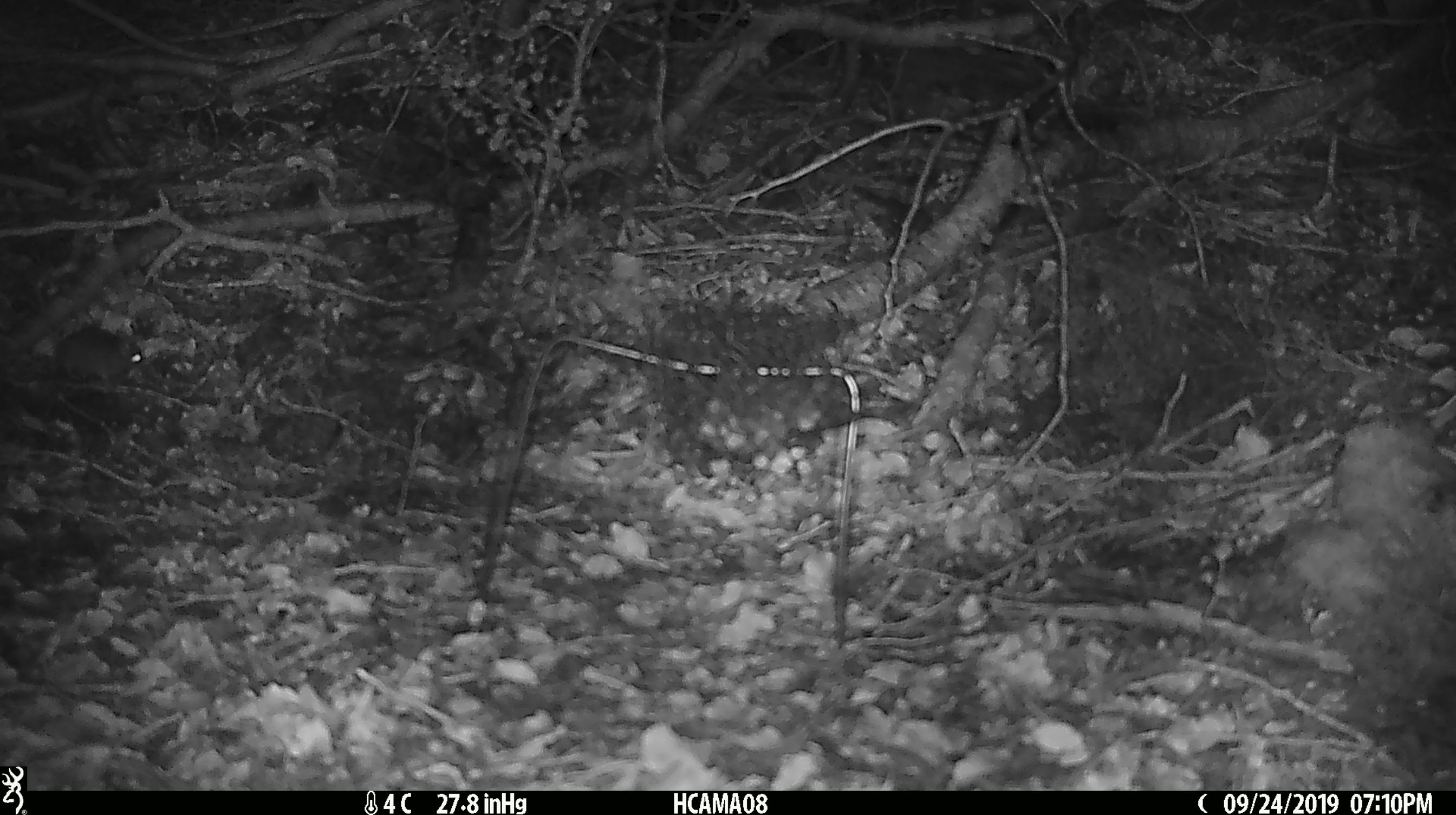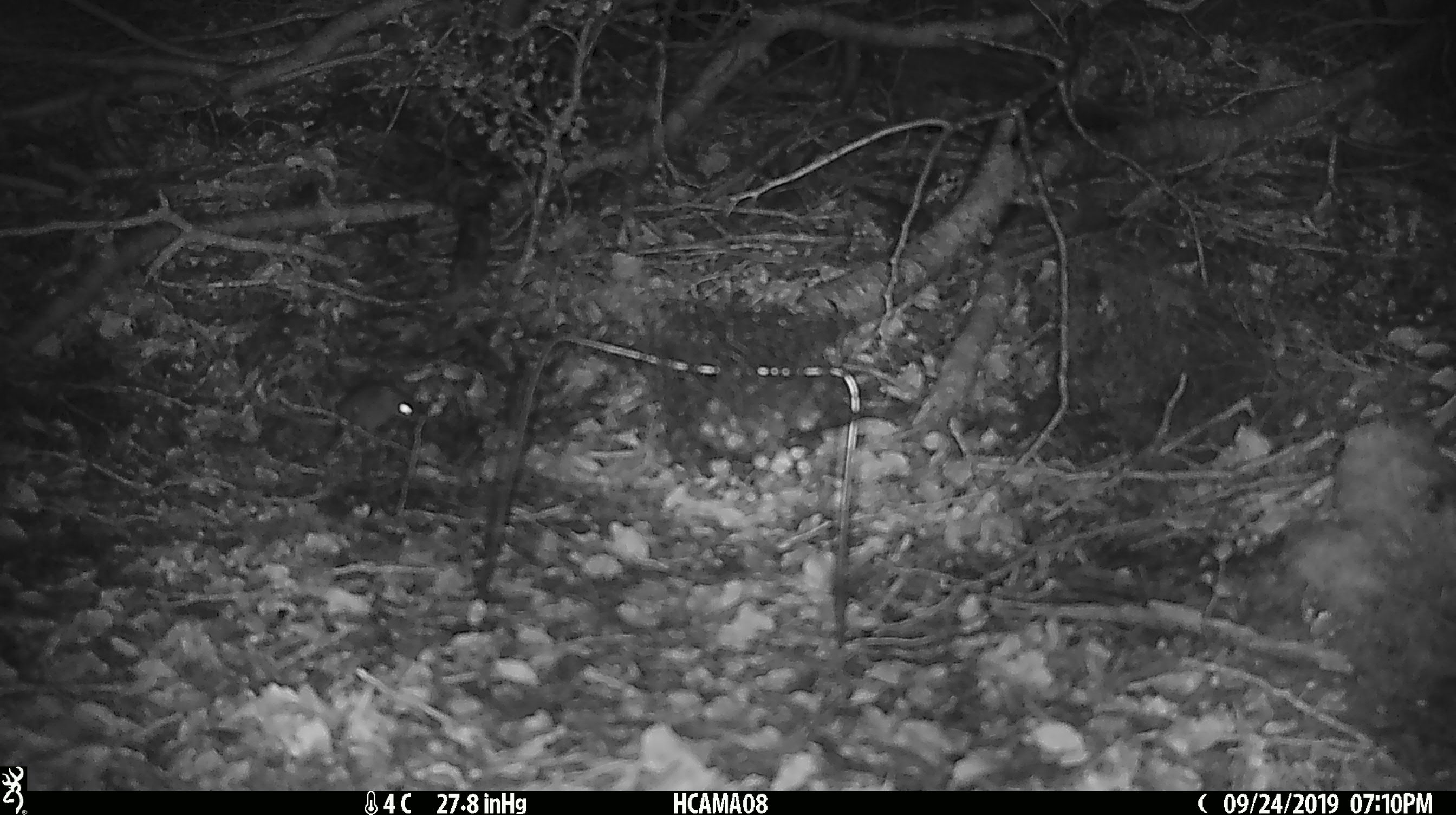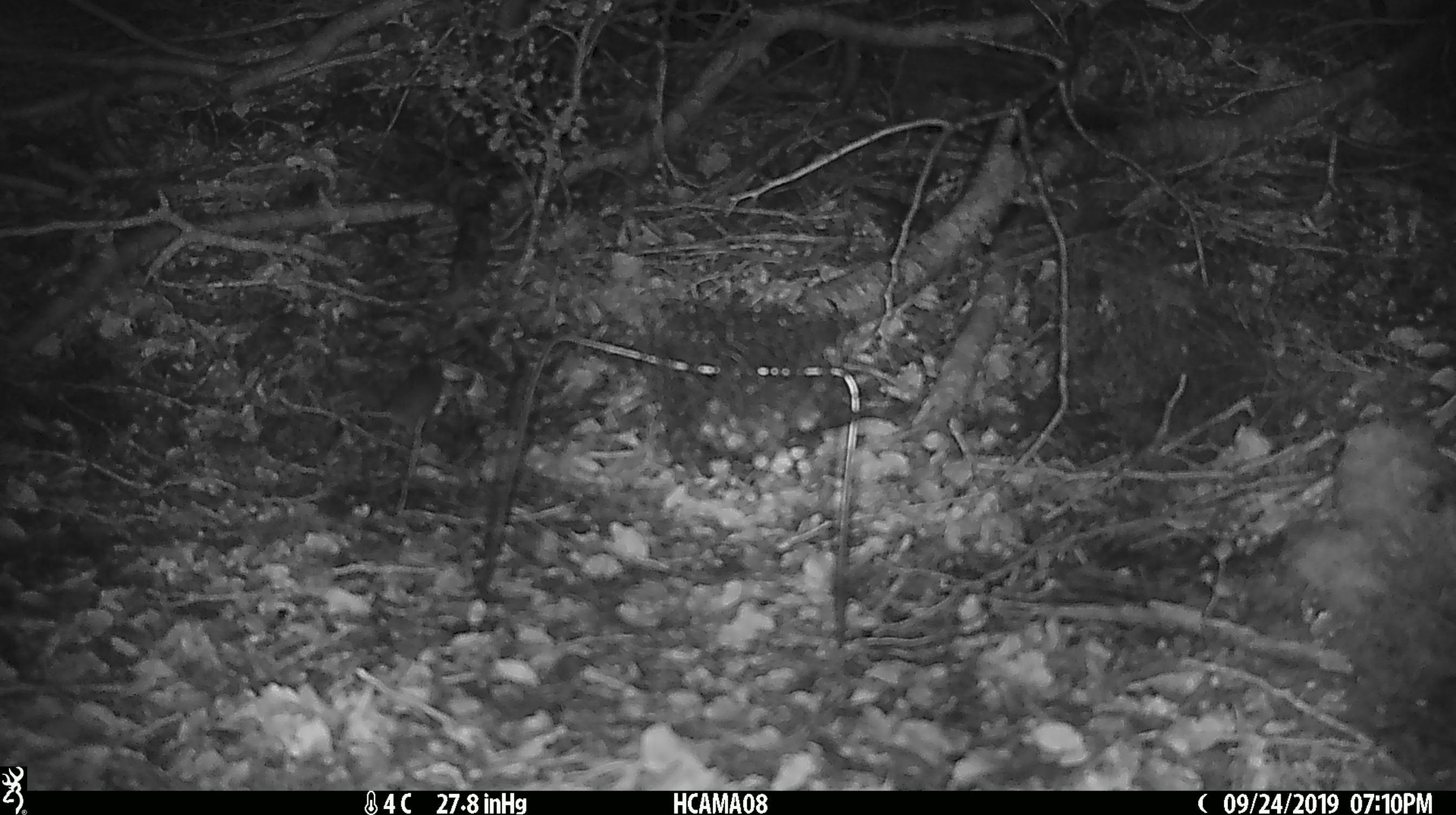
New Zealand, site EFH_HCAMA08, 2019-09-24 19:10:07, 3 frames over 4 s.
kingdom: Animalia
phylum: Chordata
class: Mammalia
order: Rodentia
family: Muridae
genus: Mus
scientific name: Mus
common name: mouse